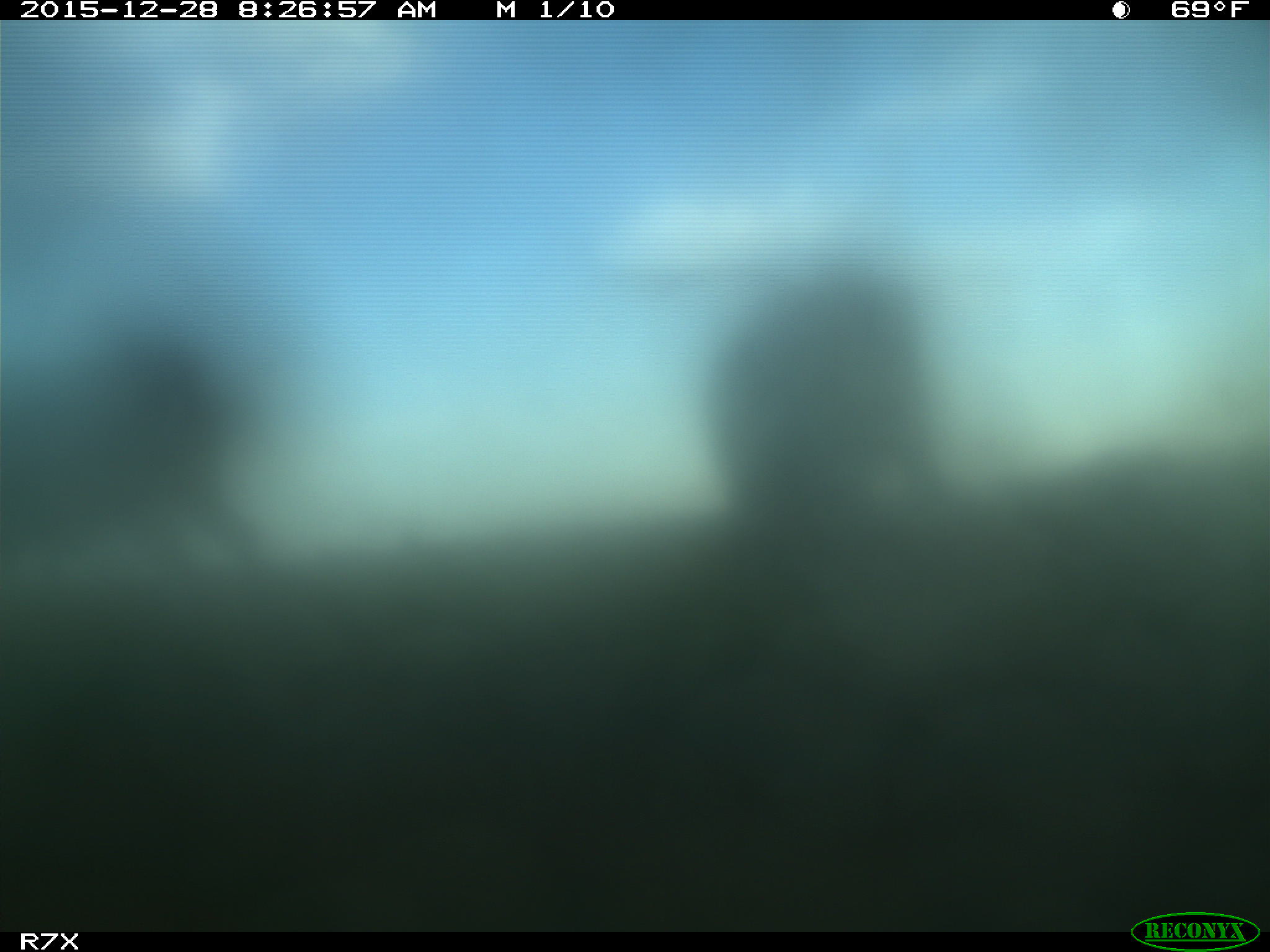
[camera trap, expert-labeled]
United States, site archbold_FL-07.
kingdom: Animalia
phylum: Chordata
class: Mammalia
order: Artiodactyla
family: Bovidae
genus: Bos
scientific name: Bos taurus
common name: domestic cow